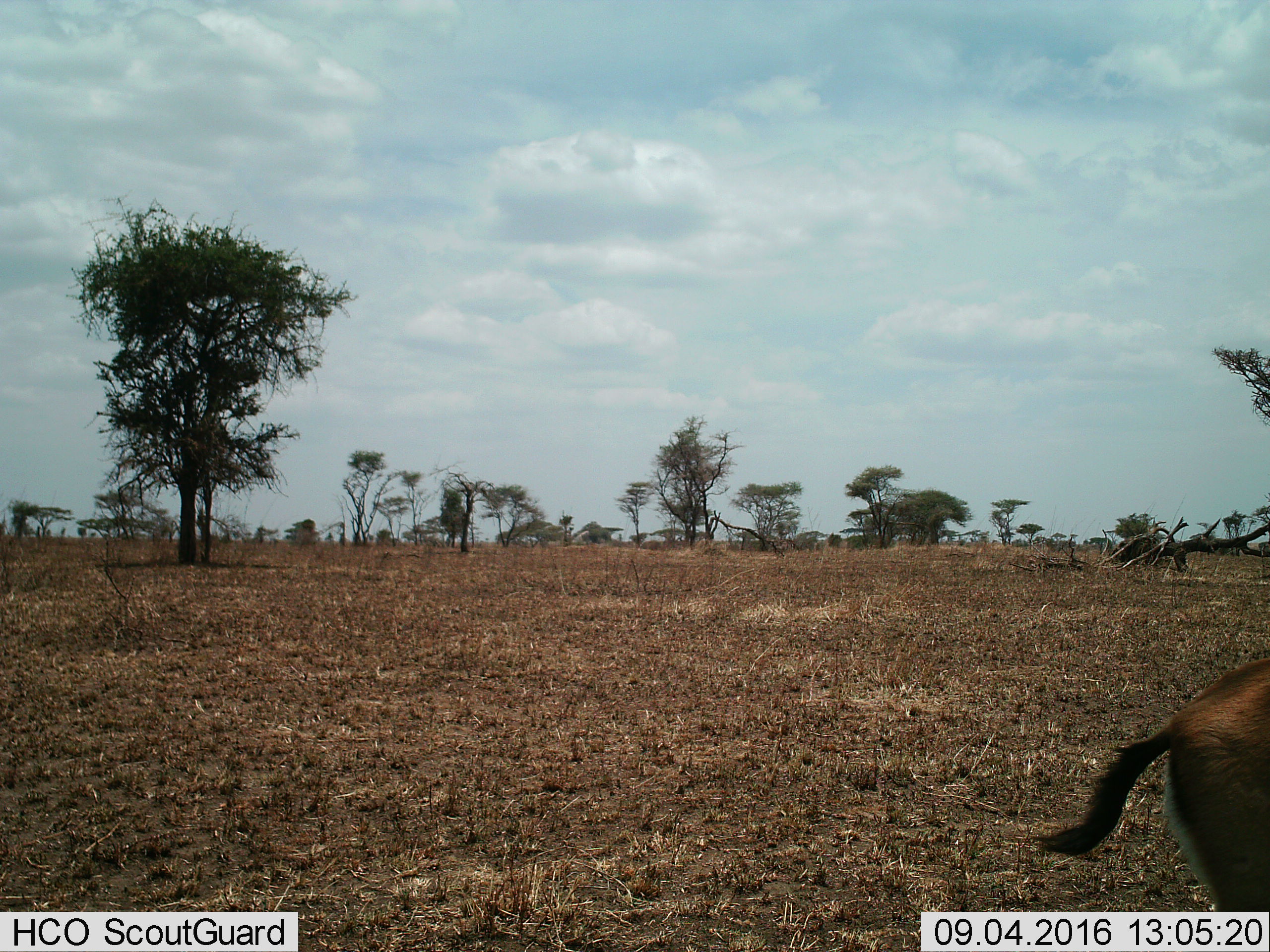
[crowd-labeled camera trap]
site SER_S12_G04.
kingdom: Animalia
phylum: Chordata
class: Mammalia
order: Artiodactyla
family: Bovidae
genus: Eudorcas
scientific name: Eudorcas thomsonii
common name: thomson's gazelle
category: gazellethomsons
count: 1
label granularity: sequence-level